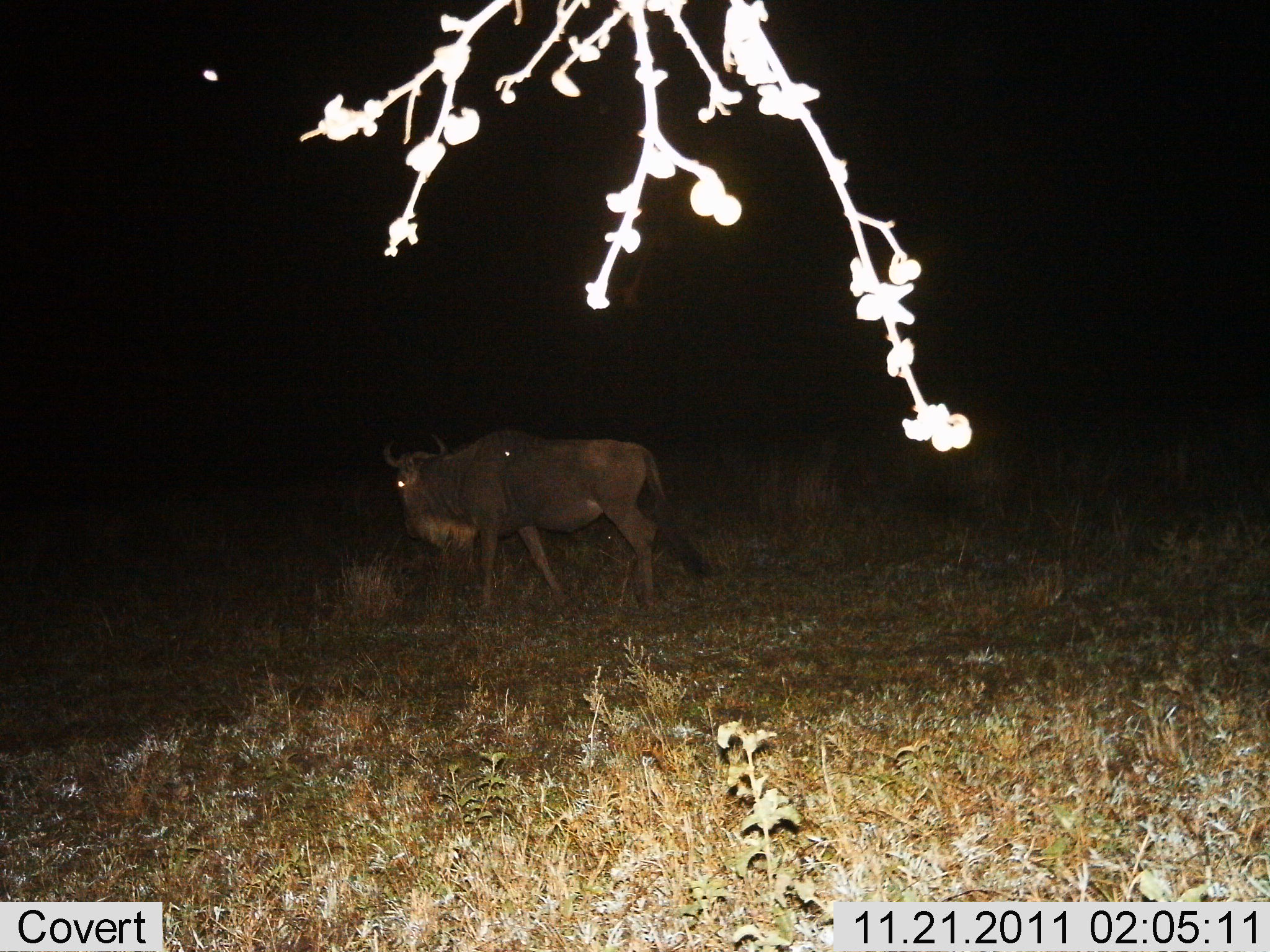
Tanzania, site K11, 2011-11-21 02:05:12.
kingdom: Animalia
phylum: Chordata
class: Mammalia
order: Artiodactyla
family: Bovidae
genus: Connochaetes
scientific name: Connochaetes taurinus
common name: blue wildebeest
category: wildebeest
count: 1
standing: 40%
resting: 0%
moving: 67%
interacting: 0%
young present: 0%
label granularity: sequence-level